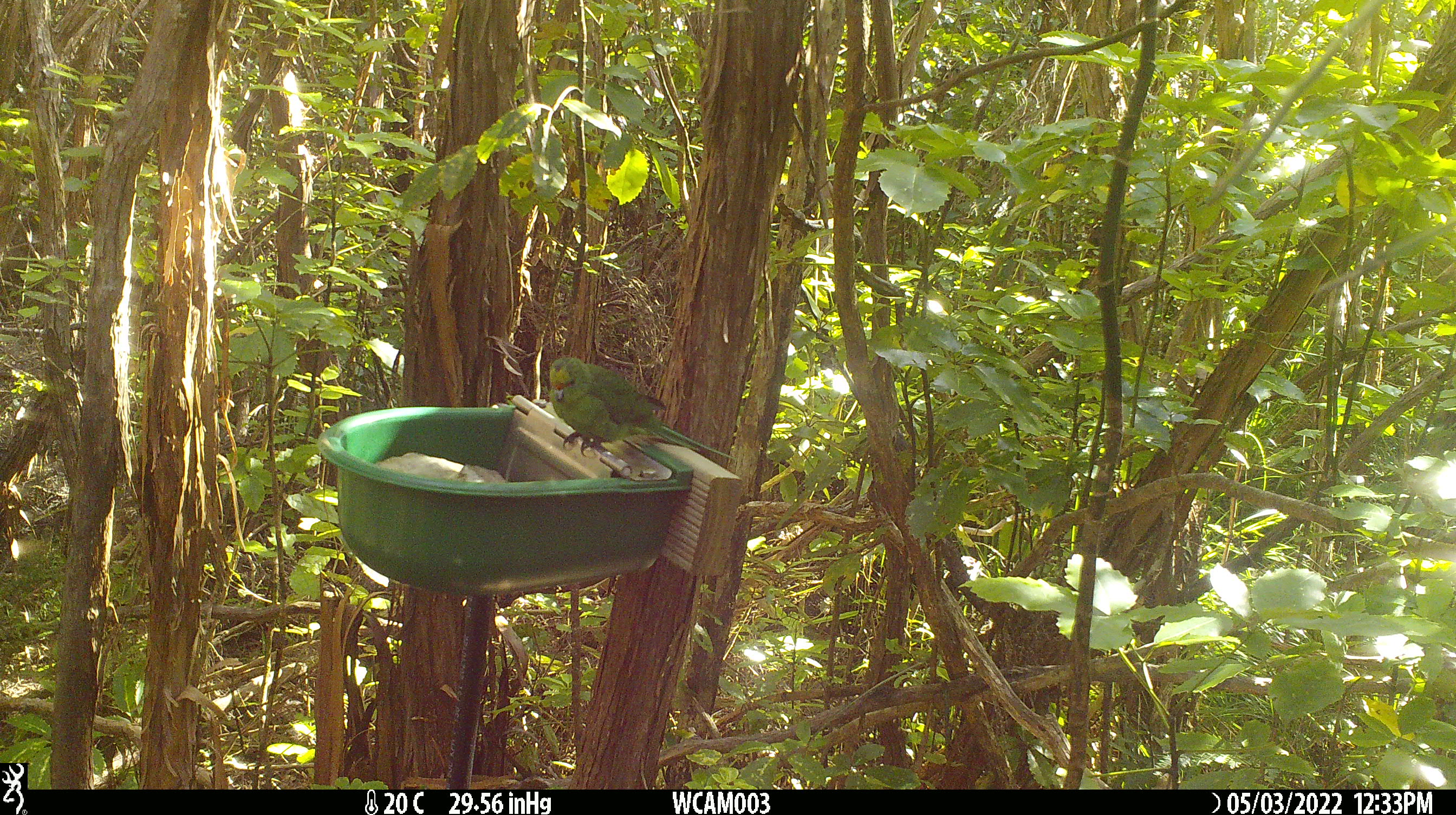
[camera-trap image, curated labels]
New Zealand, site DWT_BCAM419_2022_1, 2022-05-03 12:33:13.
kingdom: Animalia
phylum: Chordata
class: Aves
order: Psittaciformes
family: Psittaculidae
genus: Cyanoramphus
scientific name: Cyanoramphus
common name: parakeet